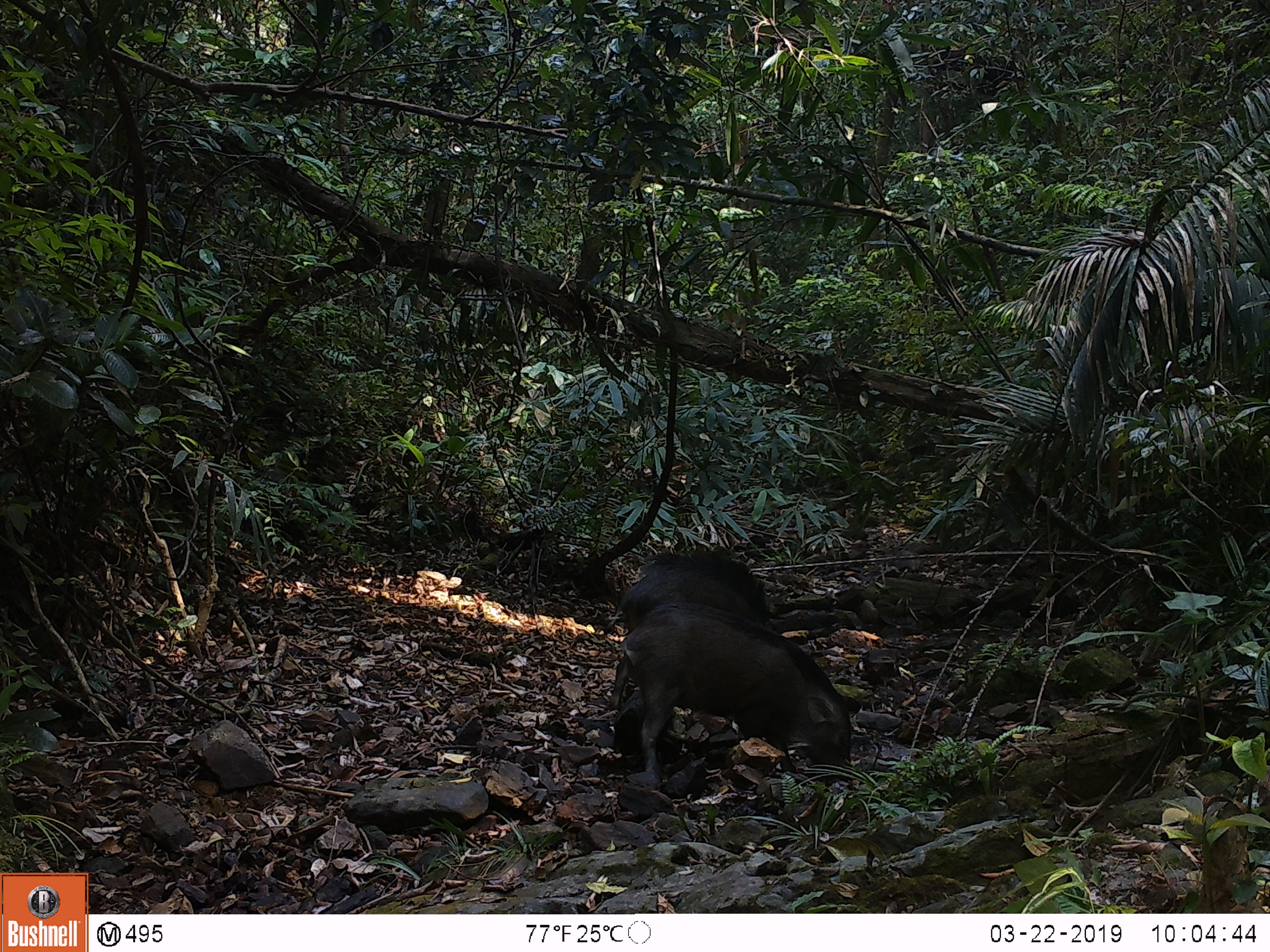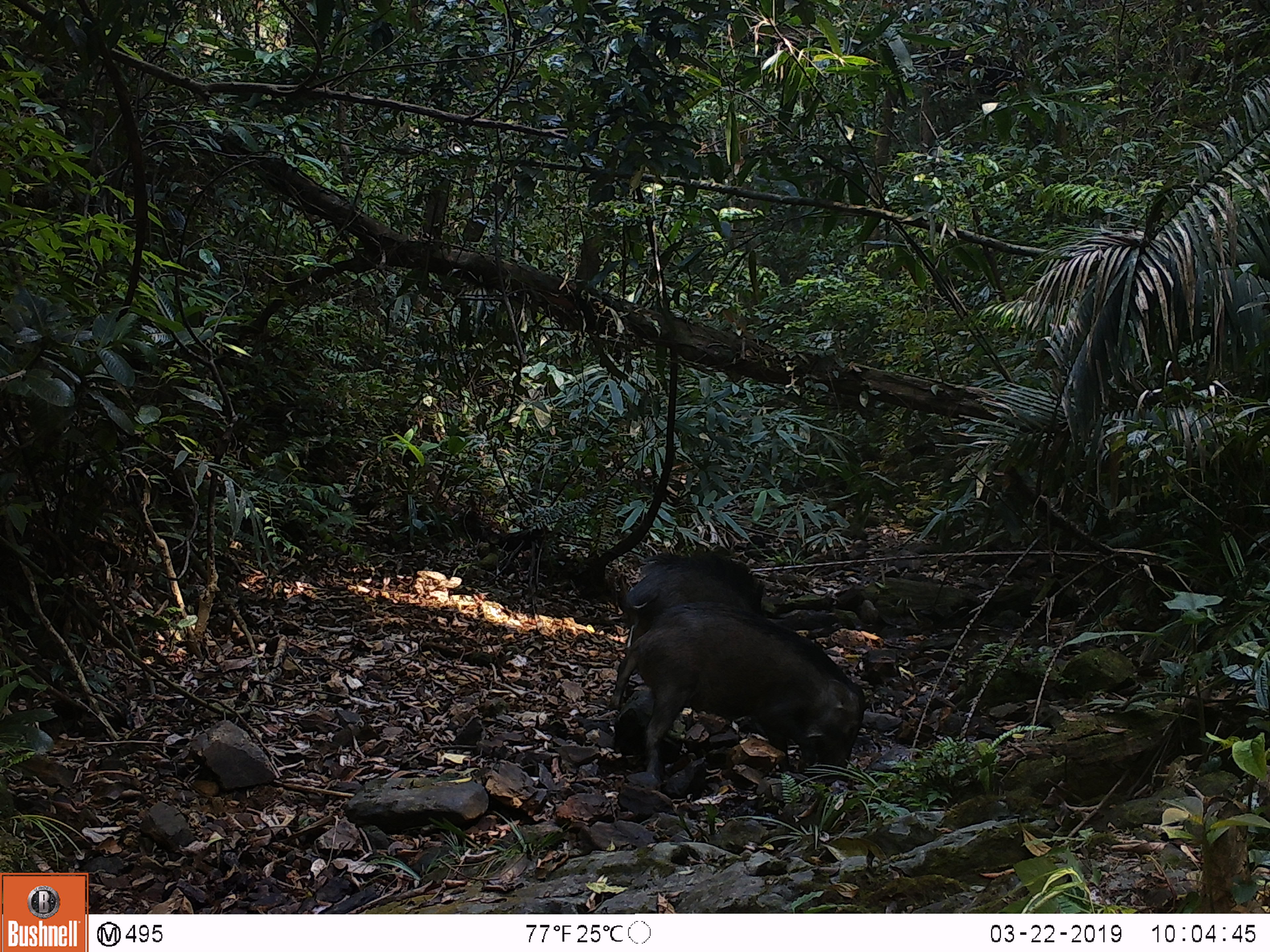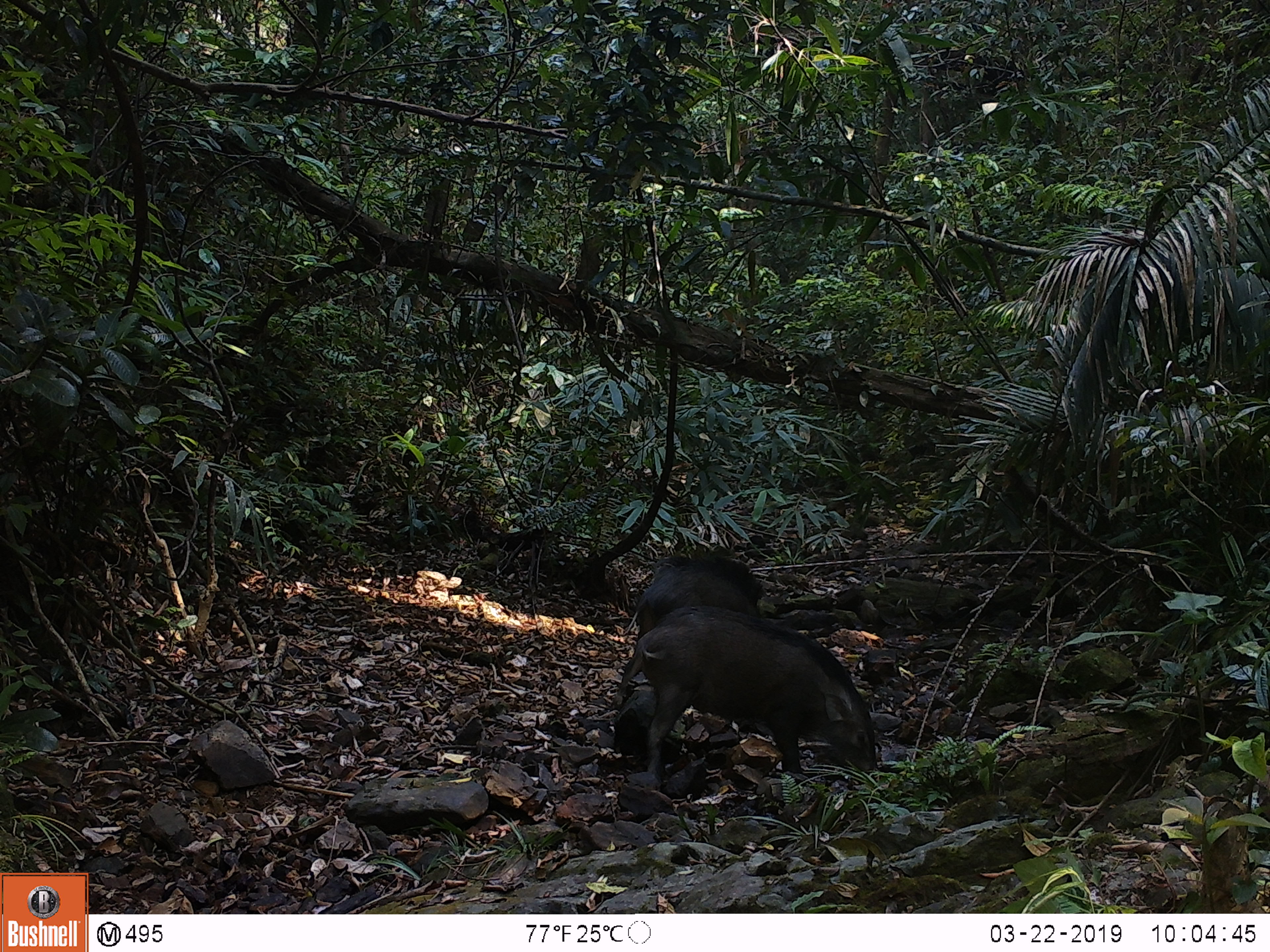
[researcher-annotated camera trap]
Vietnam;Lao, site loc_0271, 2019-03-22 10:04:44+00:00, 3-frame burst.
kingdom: Animalia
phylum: Chordata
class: Mammalia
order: Artiodactyla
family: Suidae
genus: Sus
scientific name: Sus scrofa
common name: eurasian wild pig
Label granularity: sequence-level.